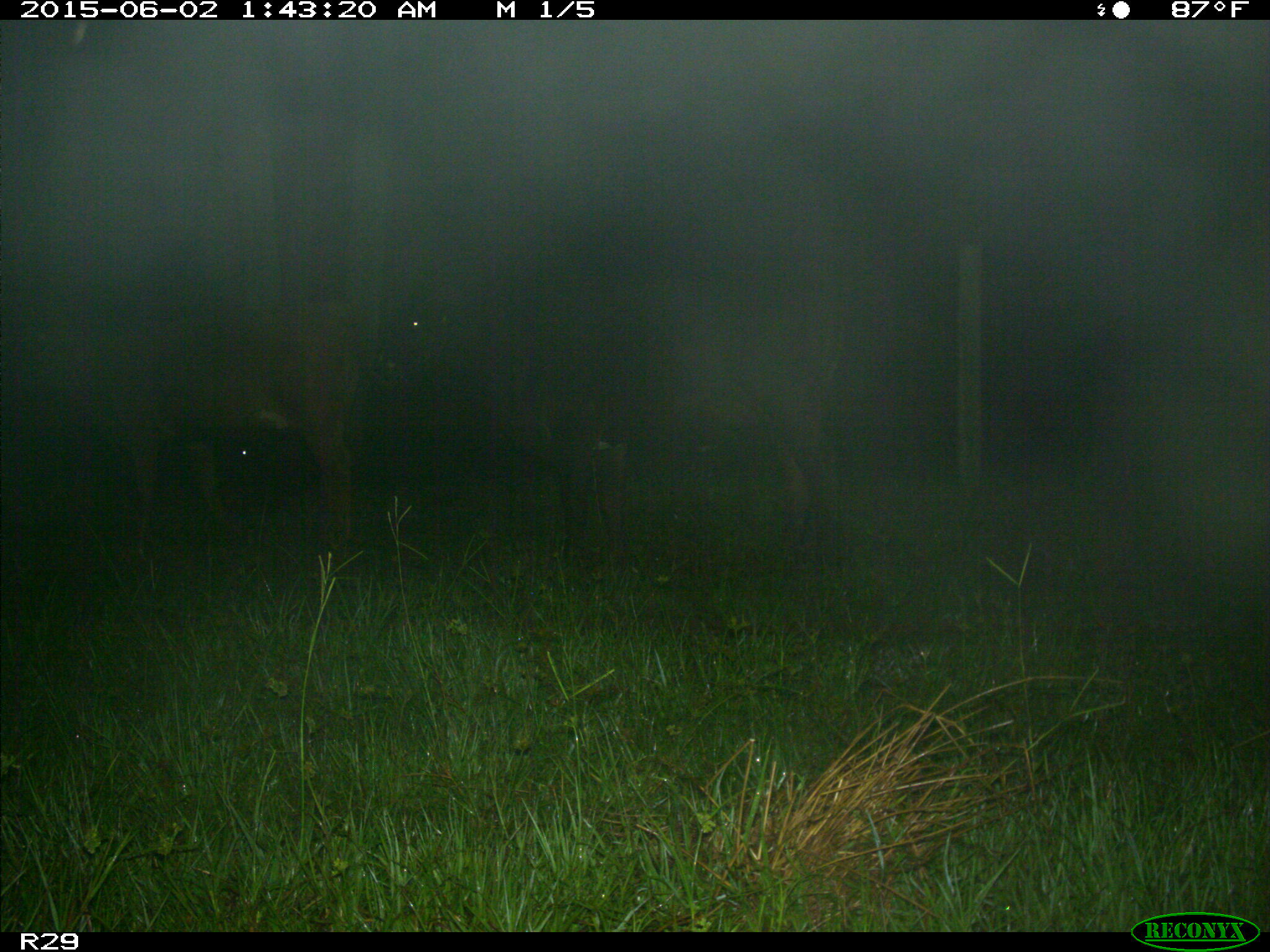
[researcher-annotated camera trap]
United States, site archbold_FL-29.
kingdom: Animalia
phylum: Chordata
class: Mammalia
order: Artiodactyla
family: Bovidae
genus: Bos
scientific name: Bos taurus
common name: domestic cow